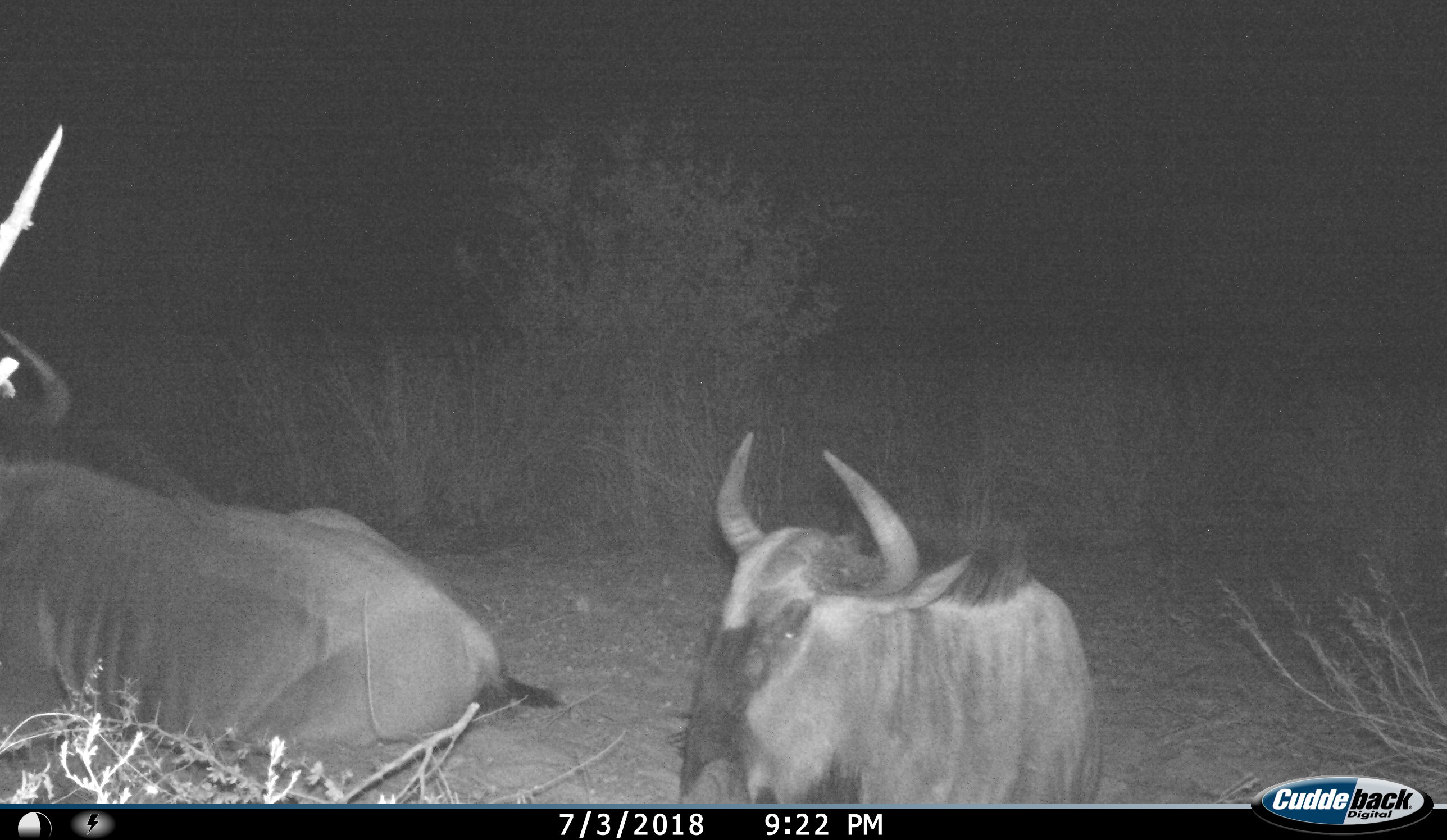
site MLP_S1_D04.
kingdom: Animalia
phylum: Chordata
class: Mammalia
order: Artiodactyla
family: Bovidae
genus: Connochaetes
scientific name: Connochaetes taurinus taurinus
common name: blue wildebeest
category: wildebeestblue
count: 2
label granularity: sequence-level